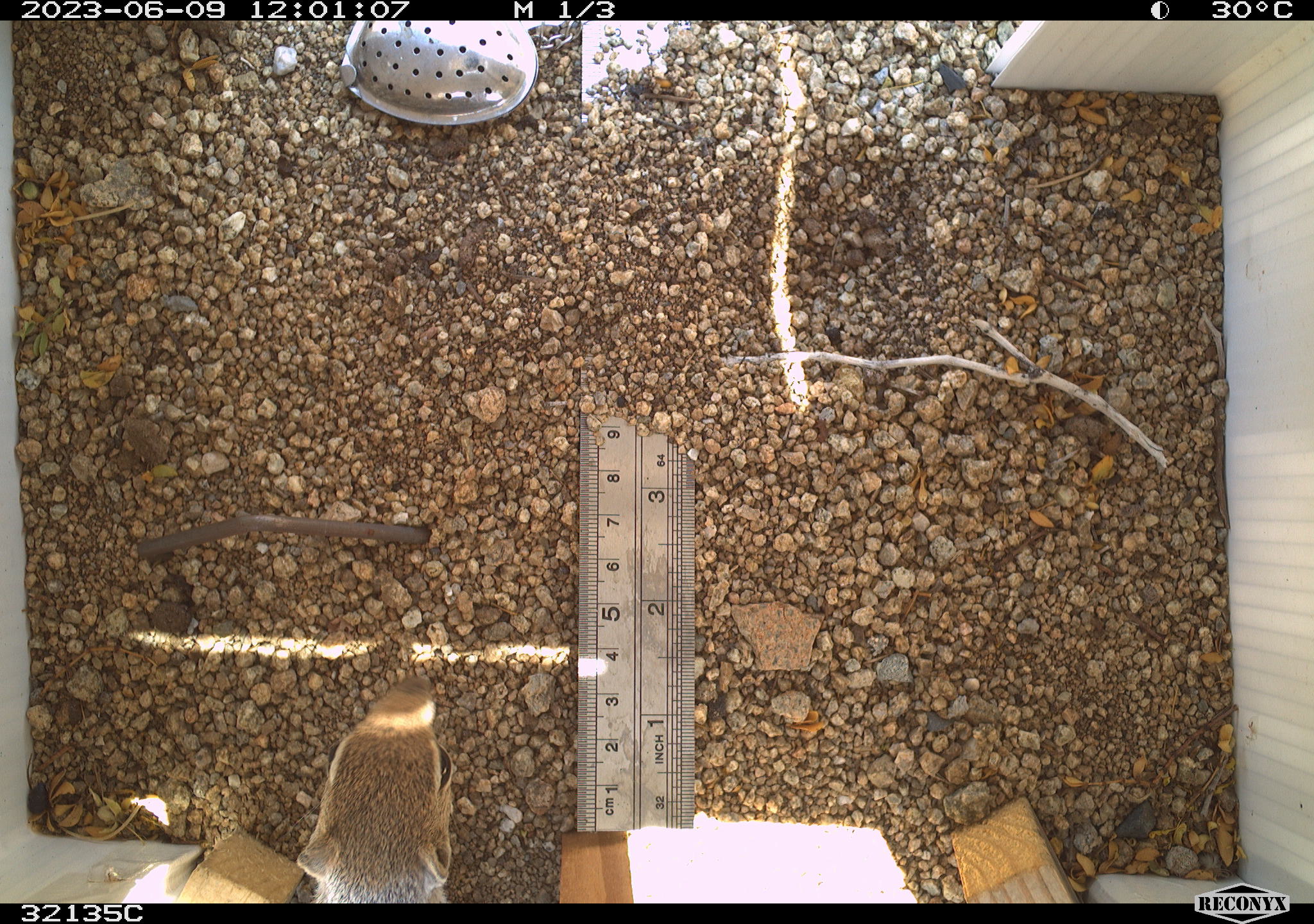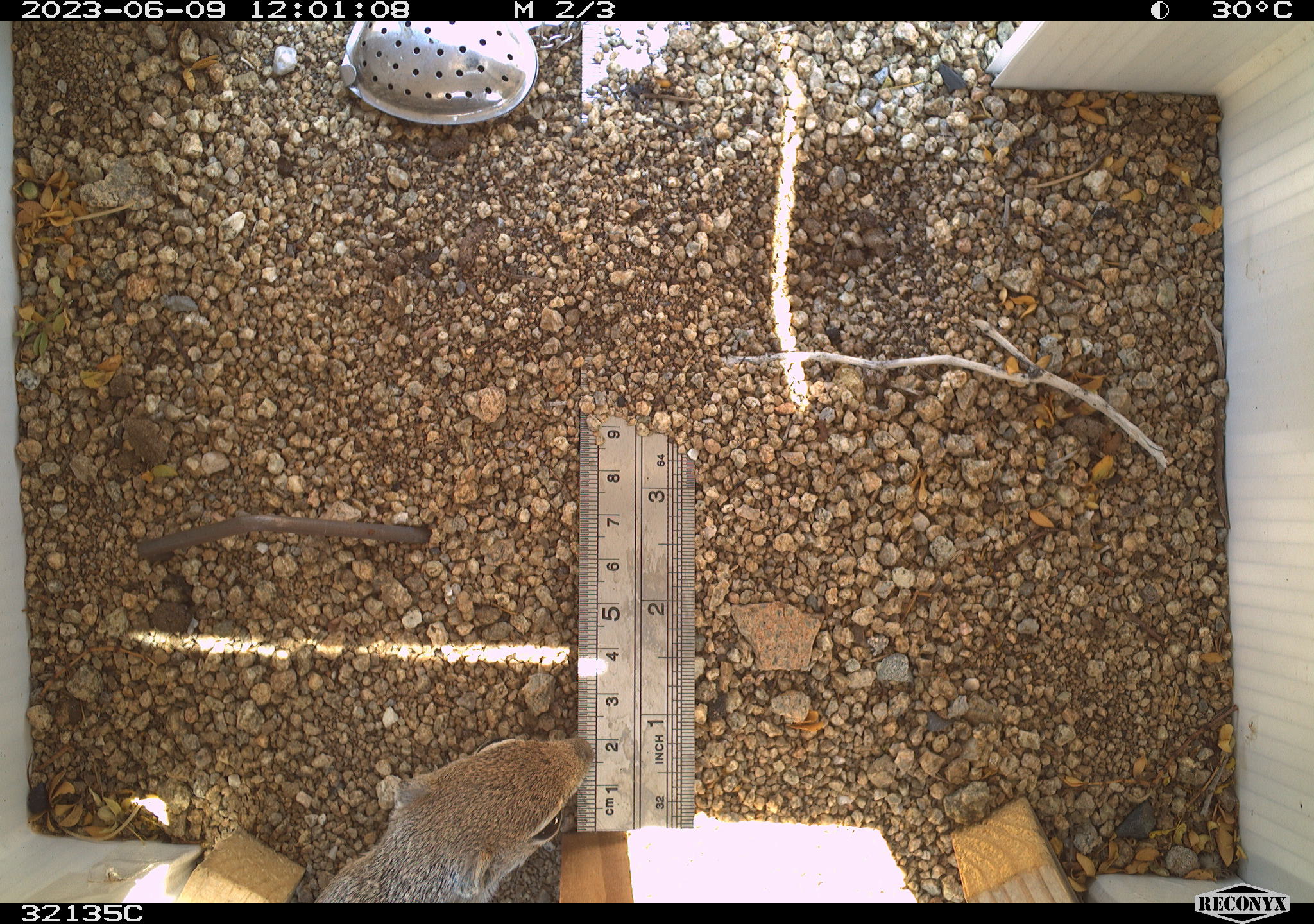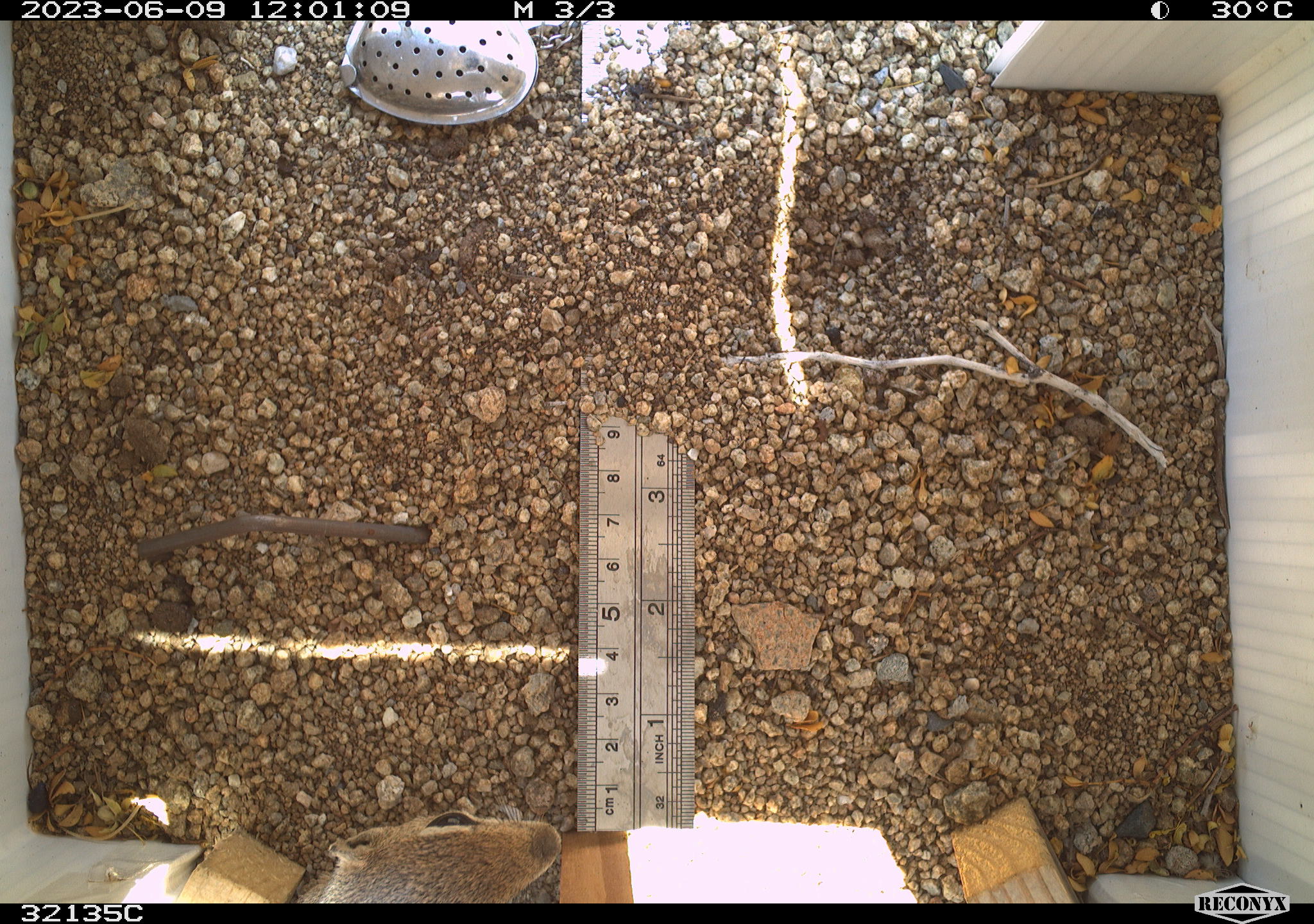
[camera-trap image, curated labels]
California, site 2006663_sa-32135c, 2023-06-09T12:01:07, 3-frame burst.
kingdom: Animalia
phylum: Chordata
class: Mammalia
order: Rodentia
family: Sciuridae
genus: Ammospermophilus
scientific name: Ammospermophilus leucurus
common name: white-tailed antelope squirrel